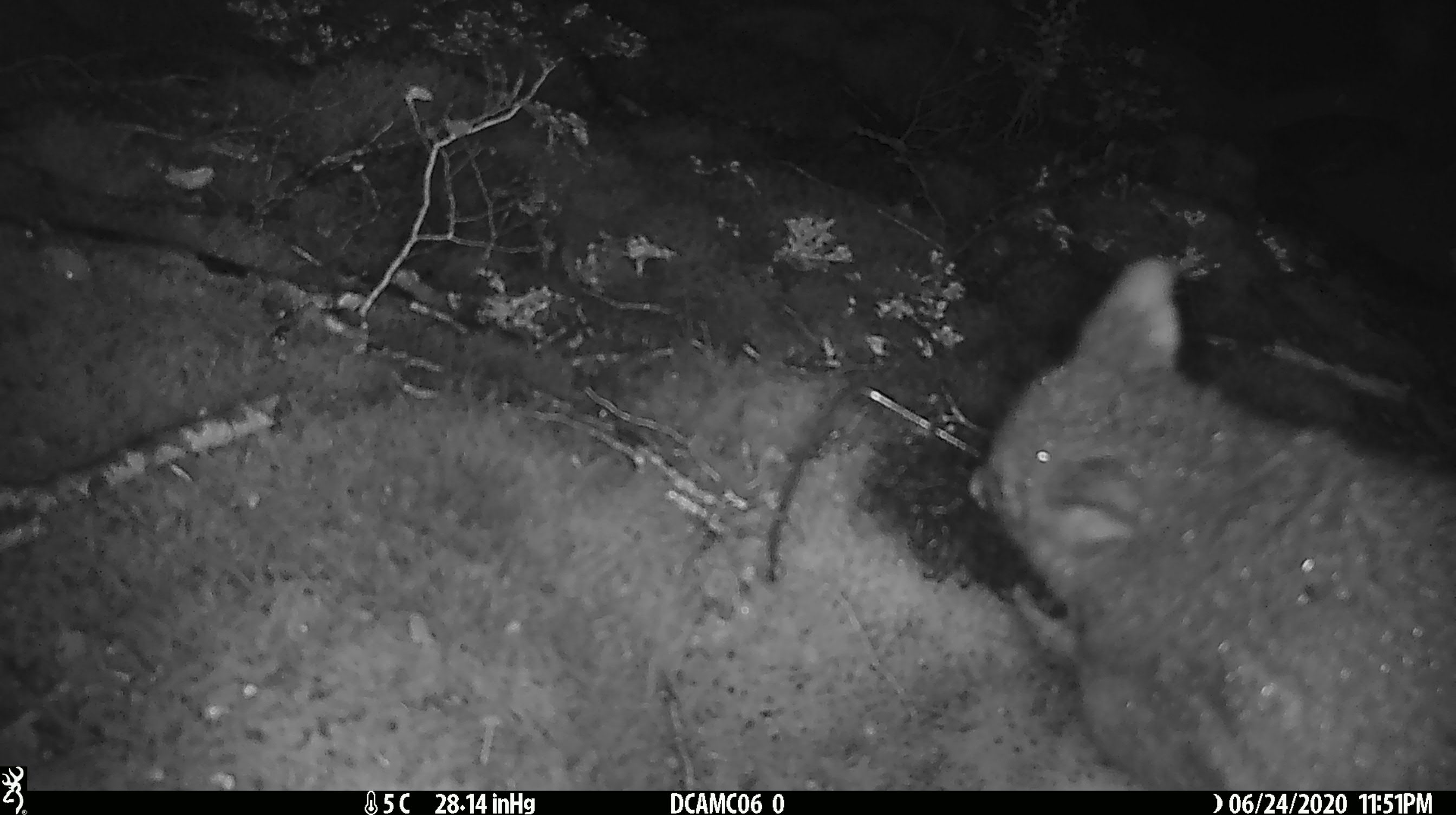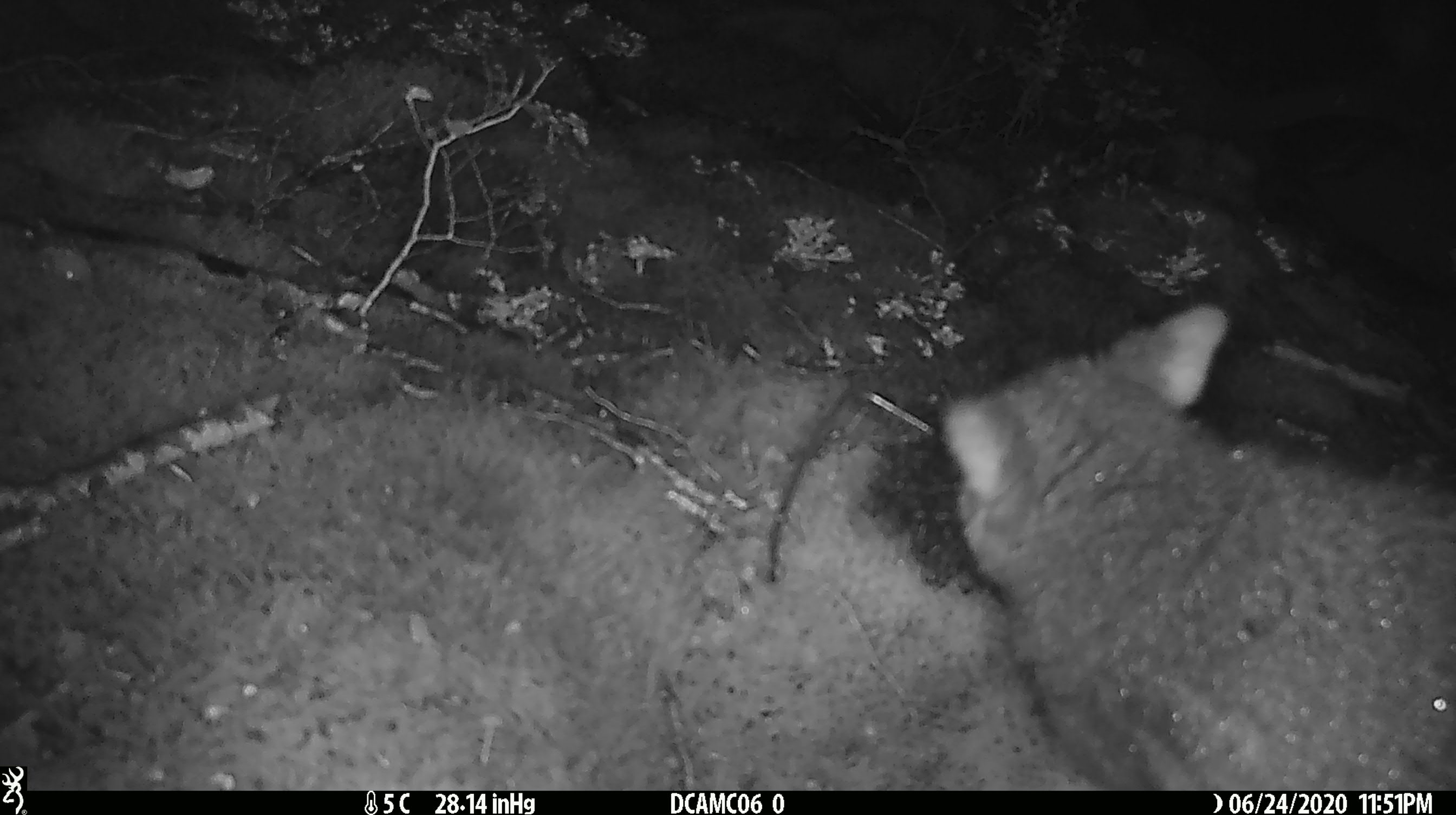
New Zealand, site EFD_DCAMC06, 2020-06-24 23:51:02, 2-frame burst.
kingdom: Animalia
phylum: Chordata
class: Mammalia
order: Diprotodontia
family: Phalangeridae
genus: Trichosurus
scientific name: Trichosurus vulpecula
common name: common brushtail possum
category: possum